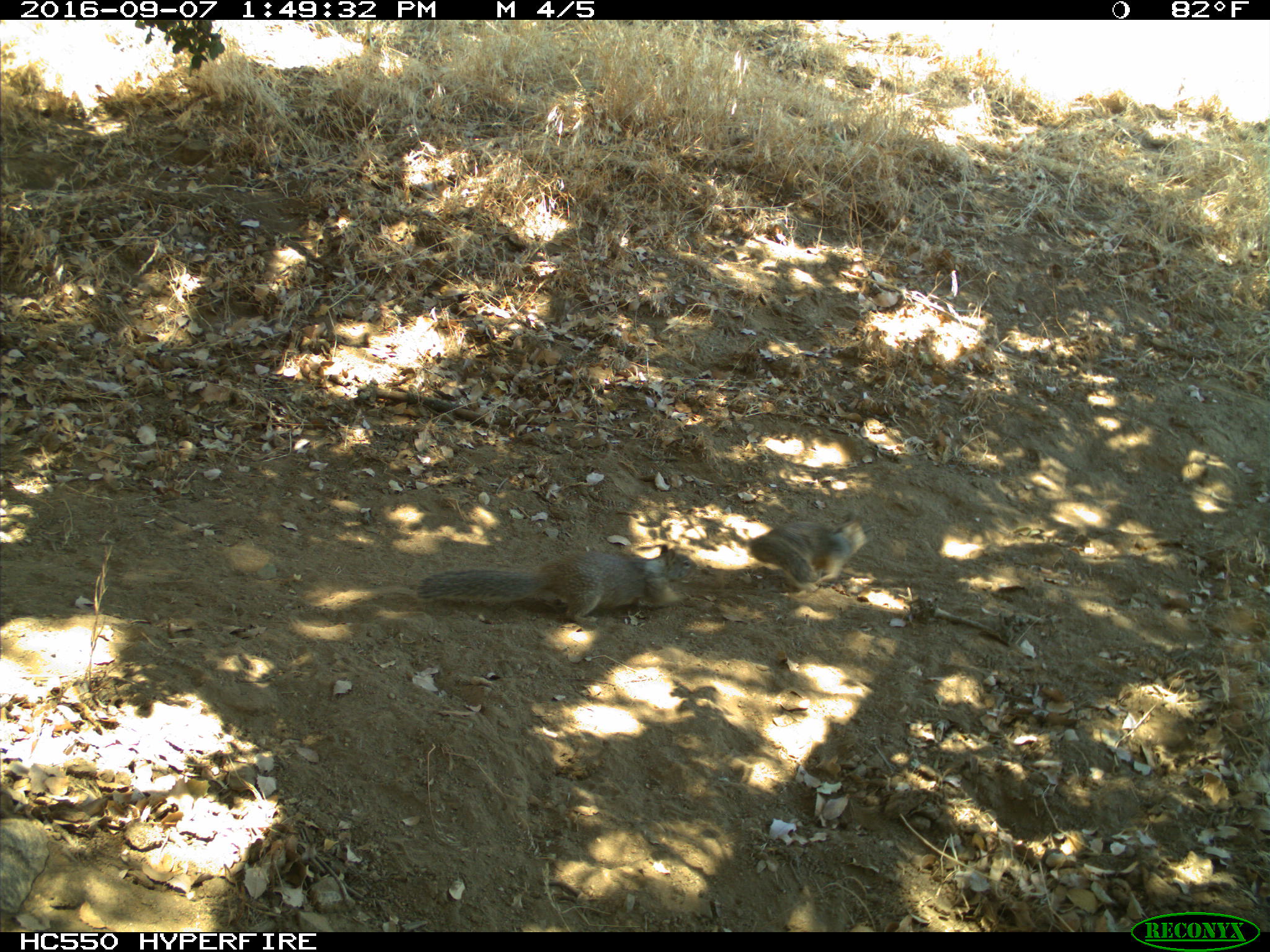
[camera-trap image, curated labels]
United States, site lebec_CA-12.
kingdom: Animalia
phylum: Chordata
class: Mammalia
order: Rodentia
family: Sciuridae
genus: Otospermophilus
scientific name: Otospermophilus beecheyi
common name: california ground squirrel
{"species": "Otospermophilus beecheyi (california ground squirrel)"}